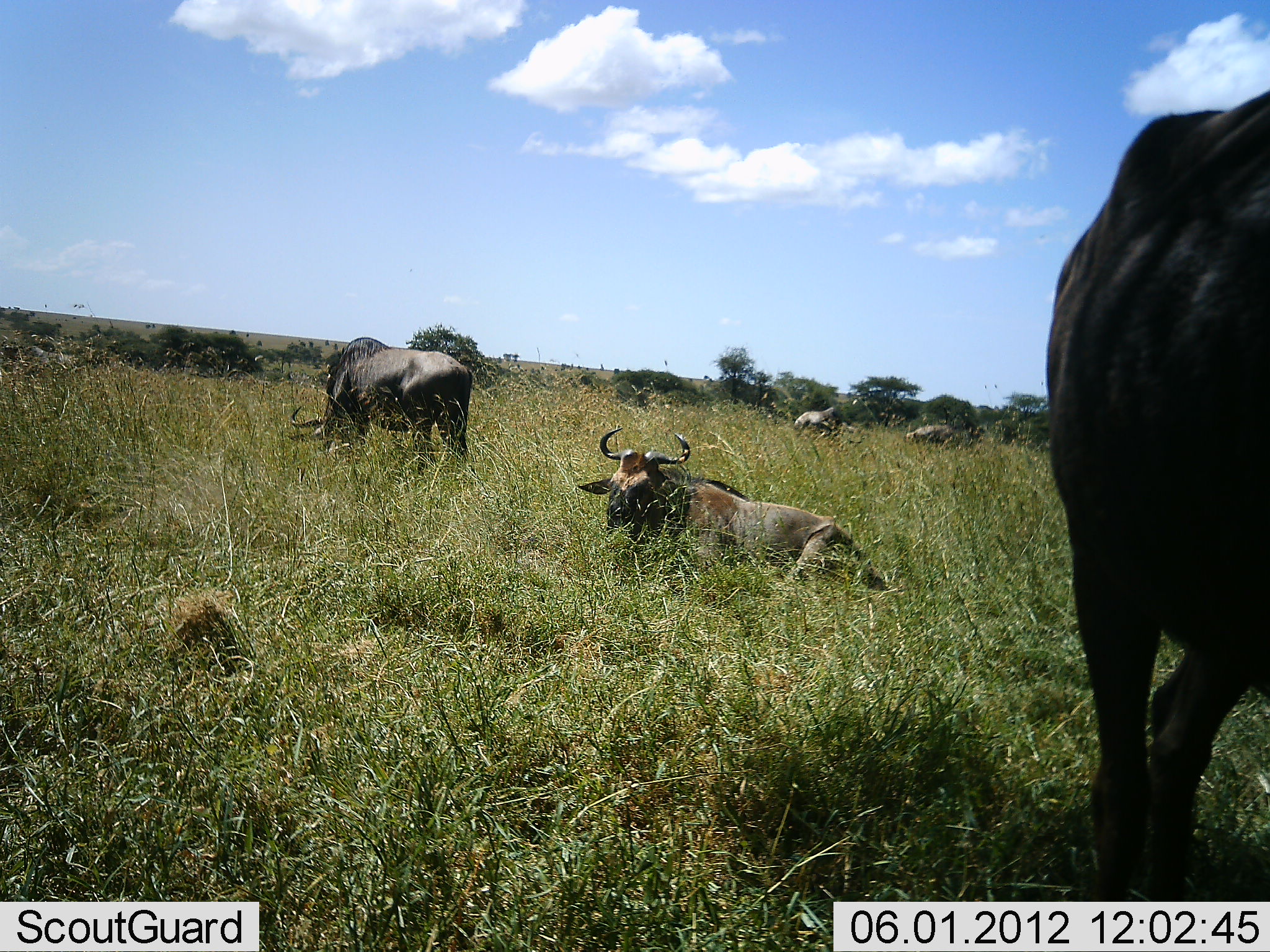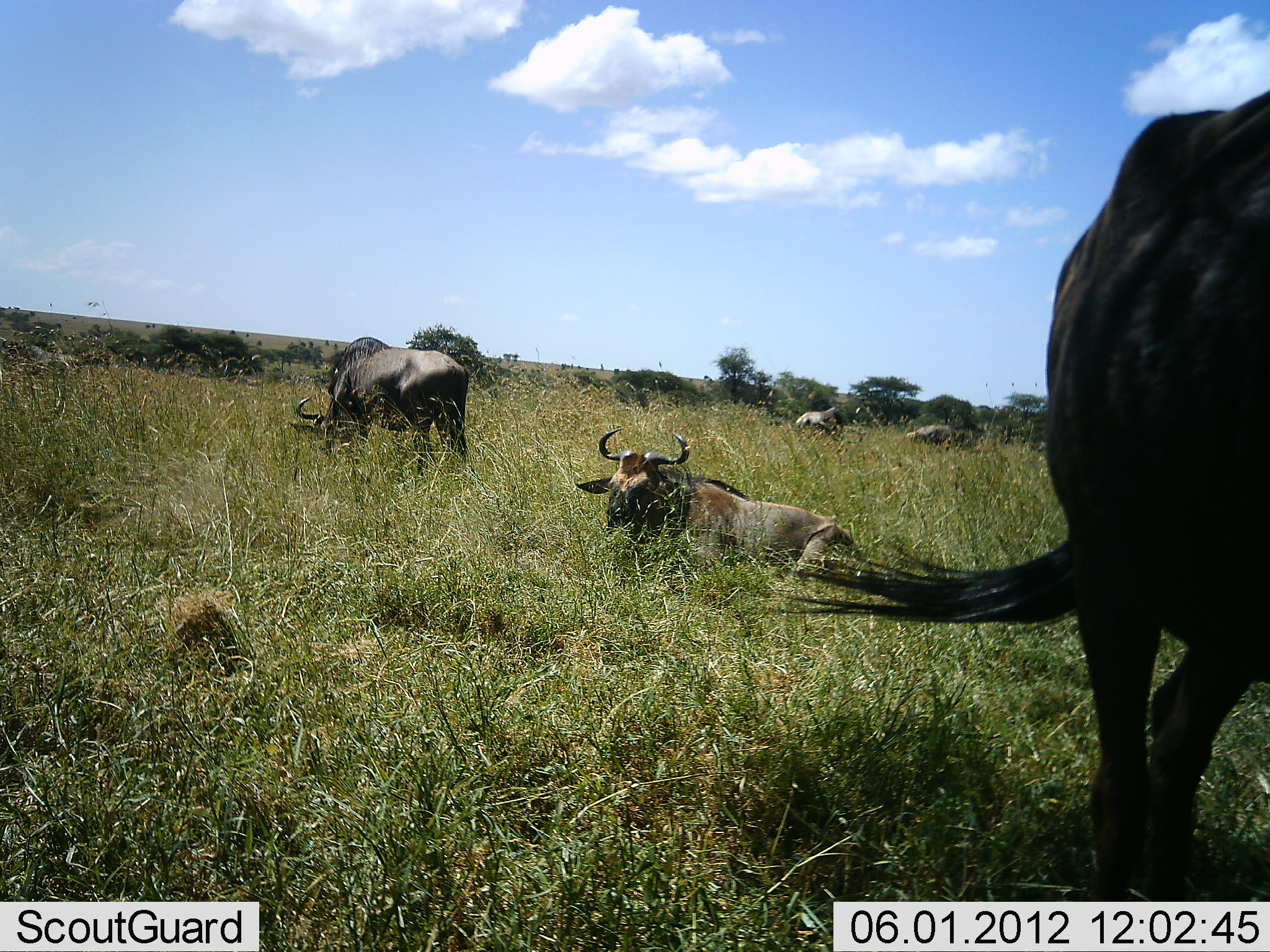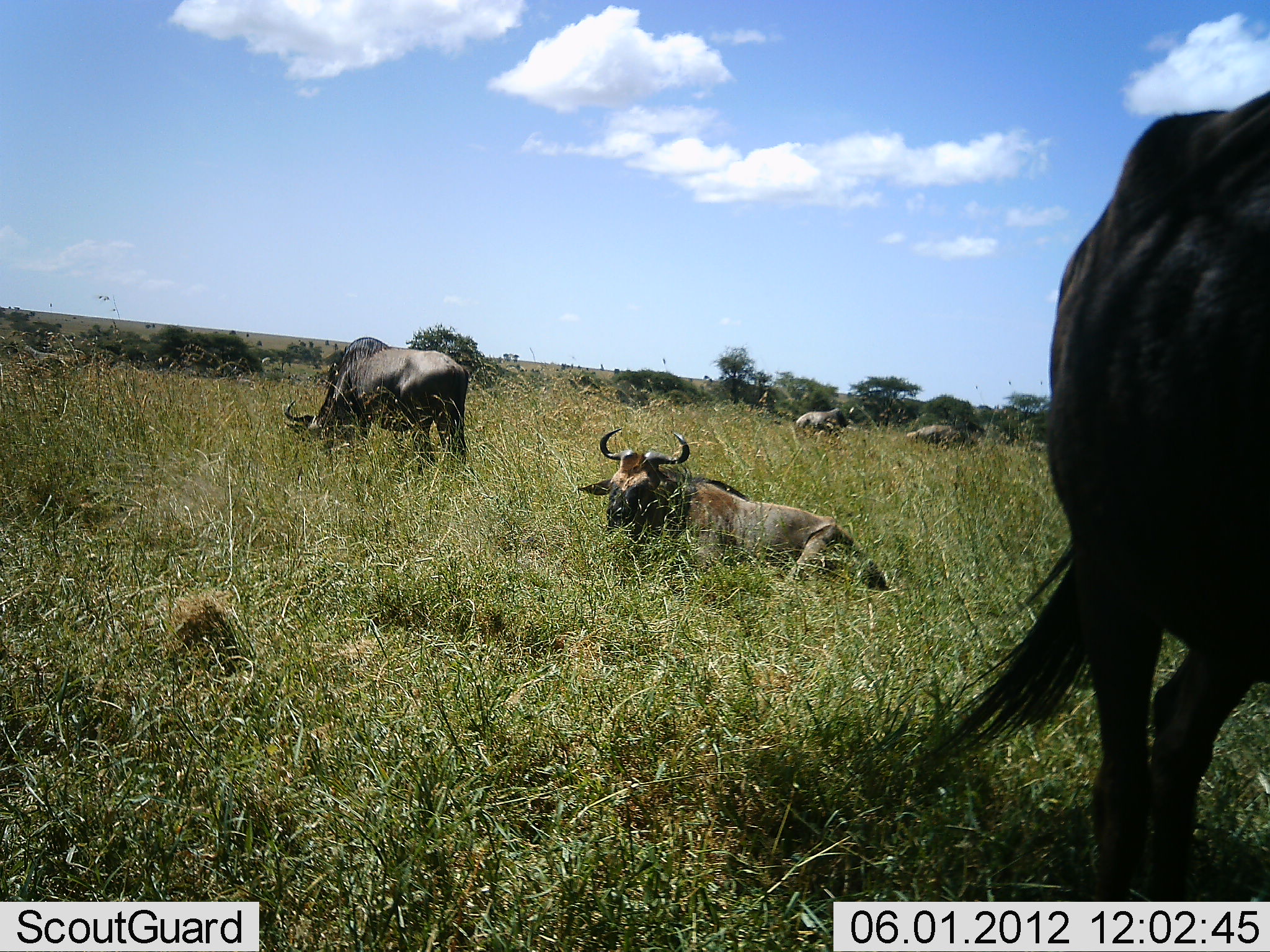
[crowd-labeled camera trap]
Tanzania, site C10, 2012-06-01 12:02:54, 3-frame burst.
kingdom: Animalia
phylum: Chordata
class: Mammalia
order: Artiodactyla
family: Bovidae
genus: Connochaetes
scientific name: Connochaetes taurinus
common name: blue wildebeest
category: wildebeest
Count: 6.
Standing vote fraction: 50%.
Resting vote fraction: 100%.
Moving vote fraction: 10%.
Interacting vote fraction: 0%.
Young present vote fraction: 0%.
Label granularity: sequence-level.